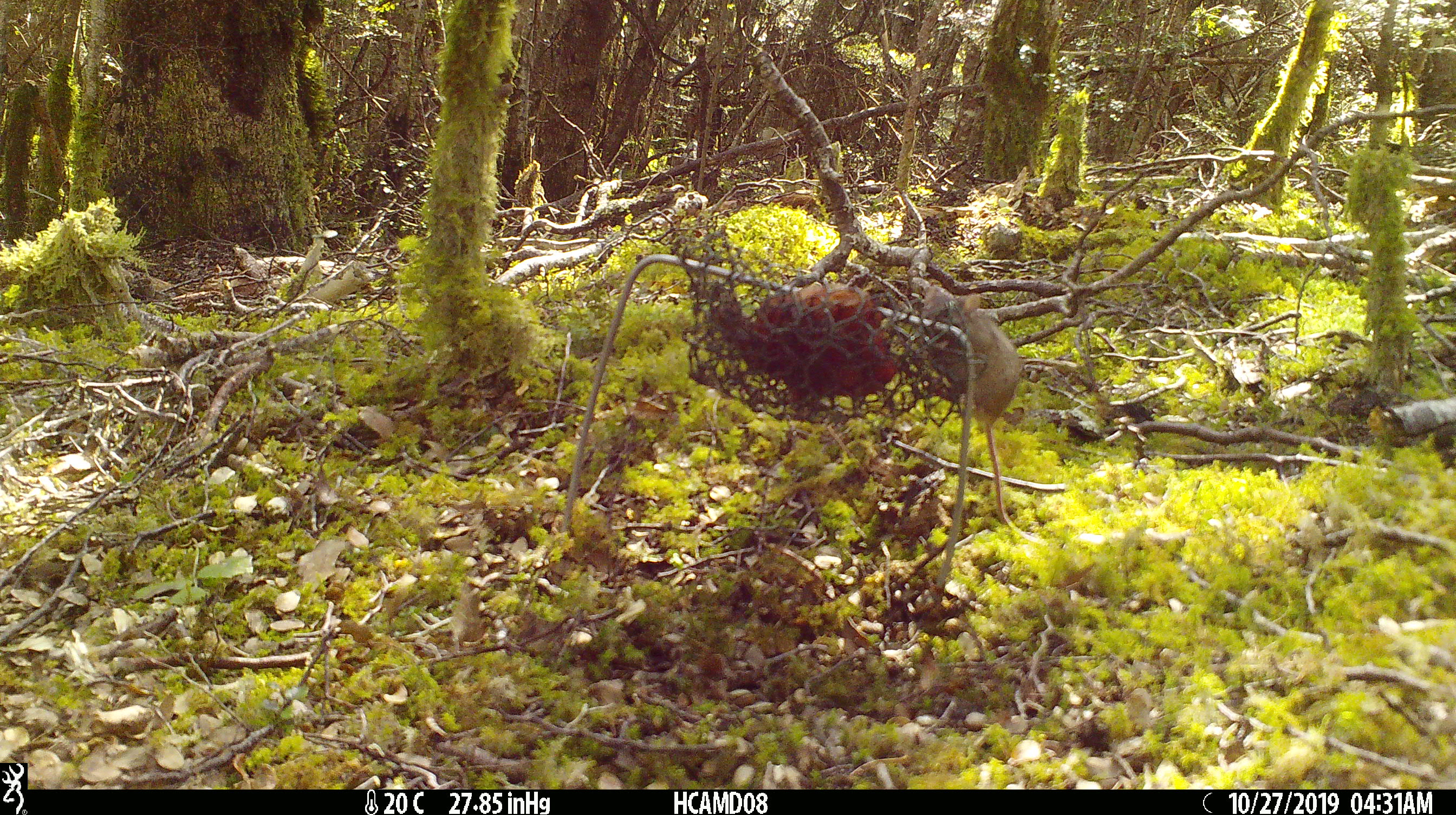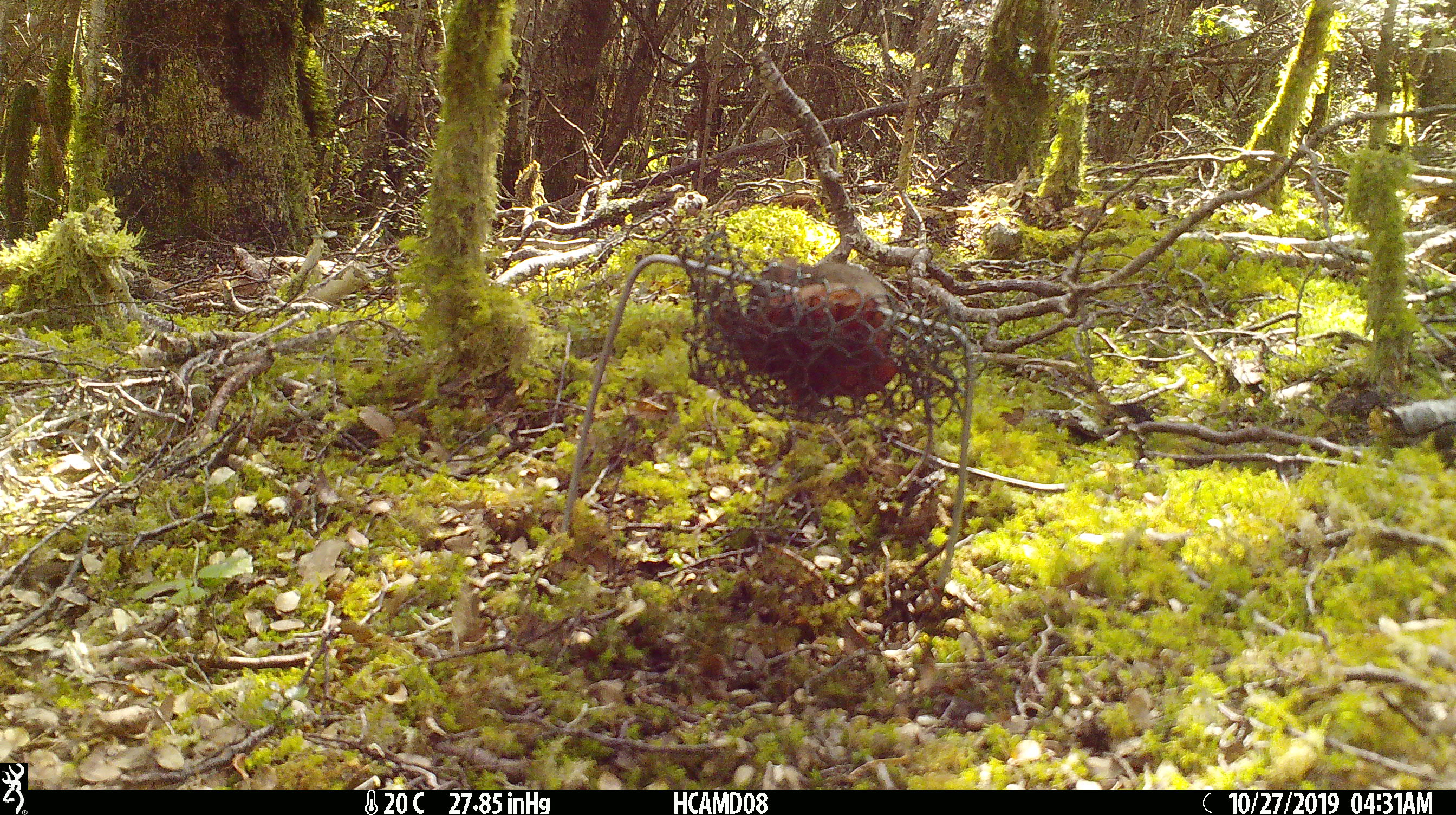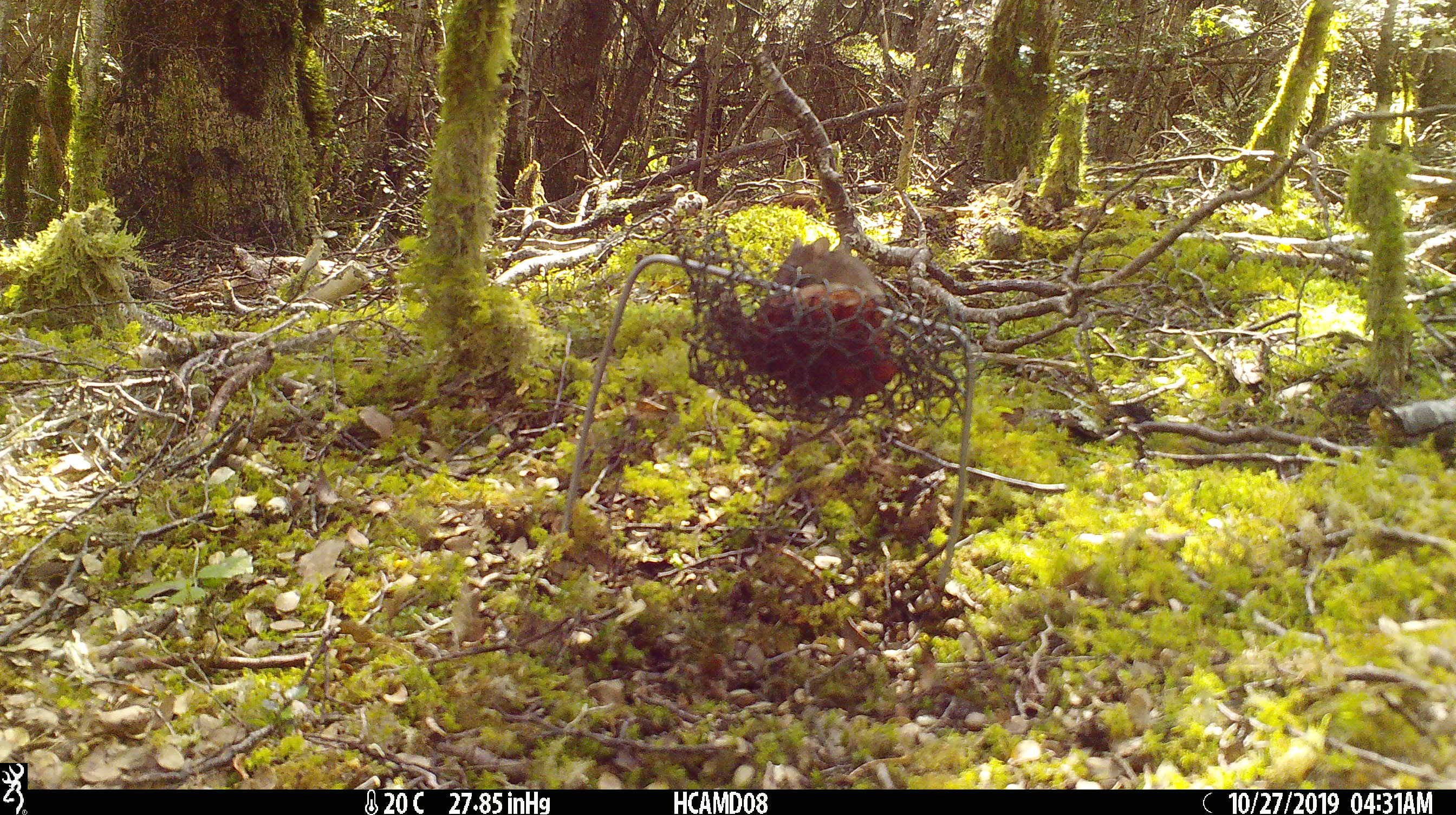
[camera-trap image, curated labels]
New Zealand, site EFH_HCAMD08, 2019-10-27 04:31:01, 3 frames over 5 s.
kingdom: Animalia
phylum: Chordata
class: Mammalia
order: Rodentia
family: Muridae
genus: Mus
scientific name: Mus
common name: mouse